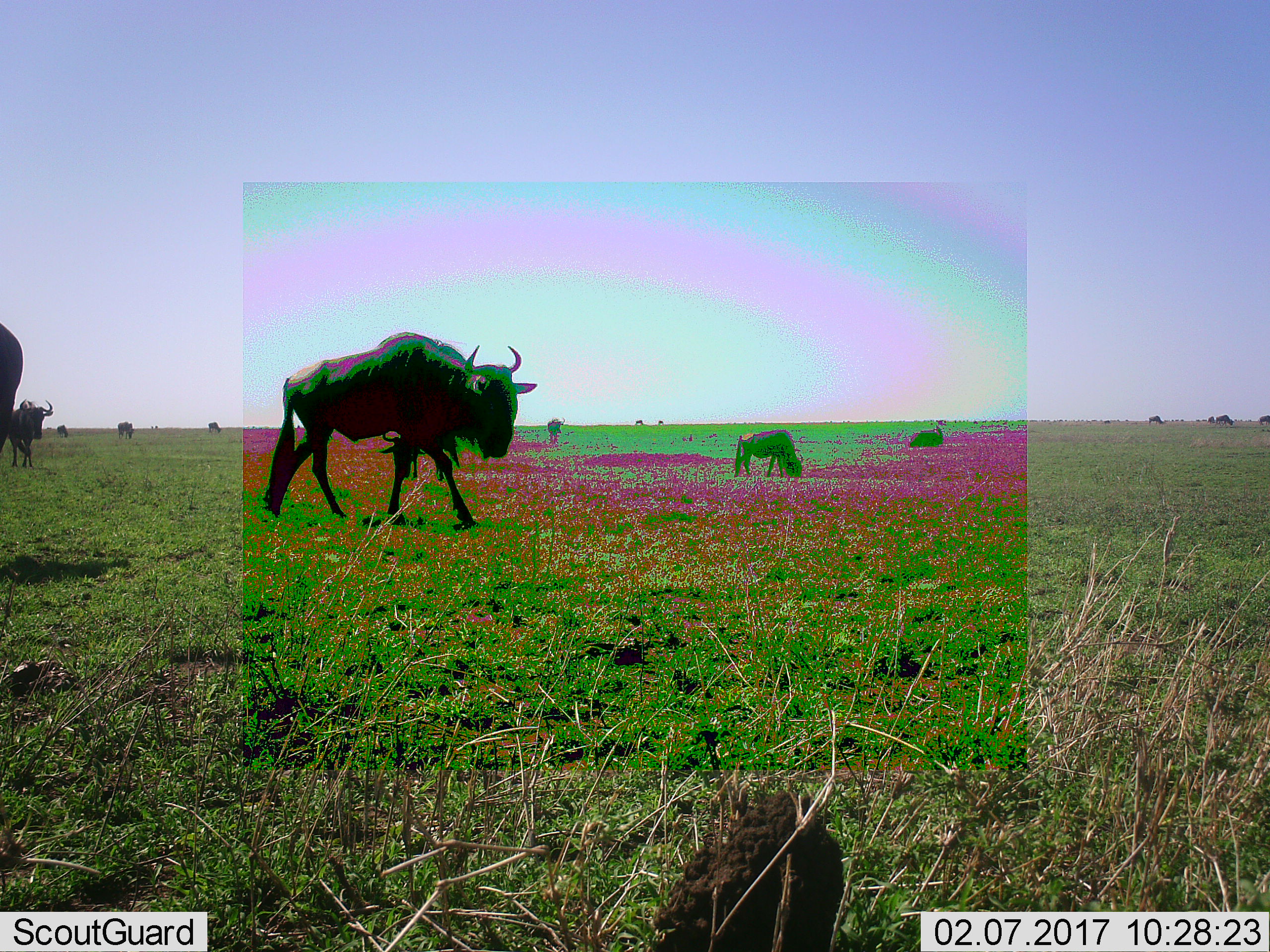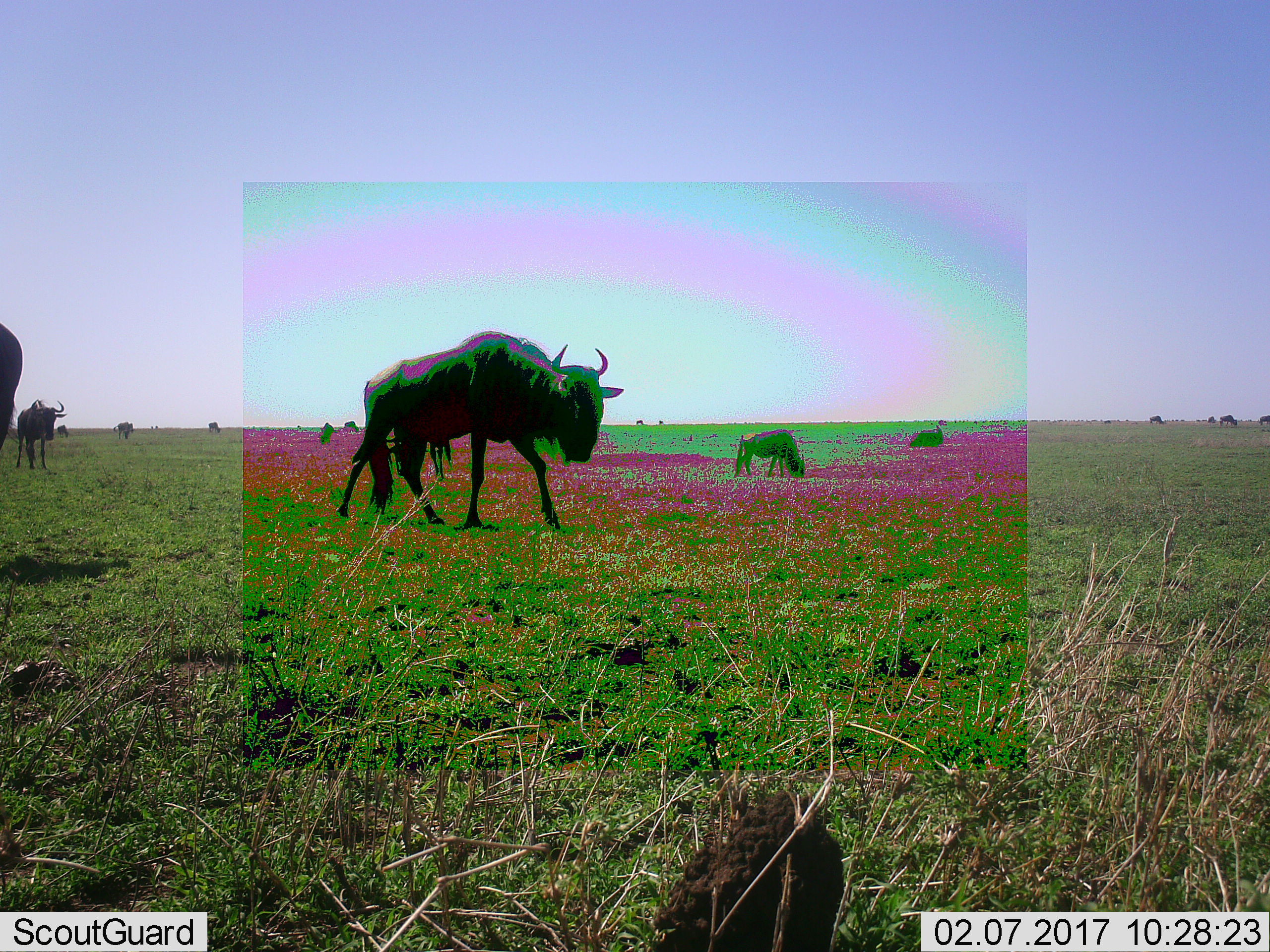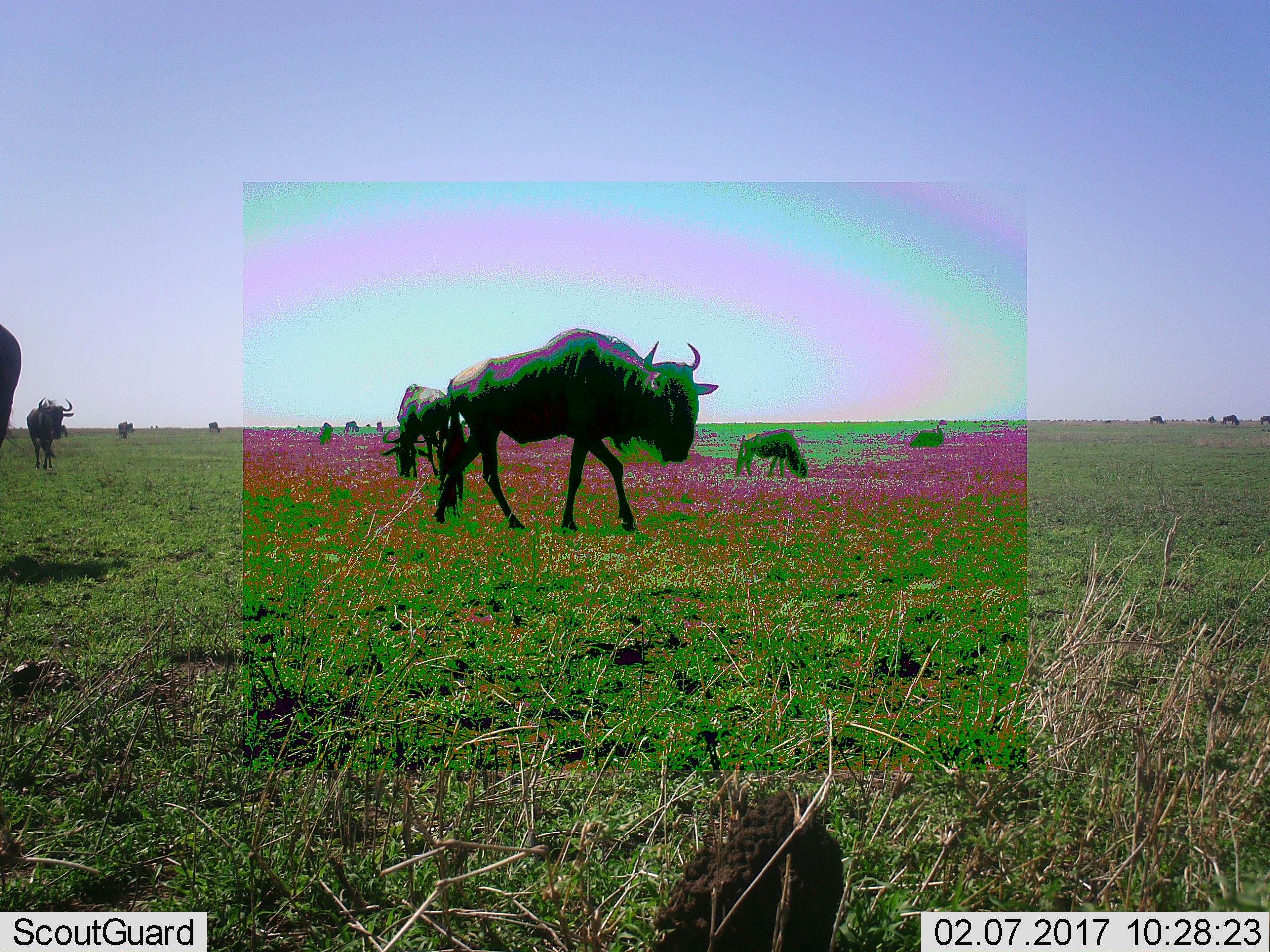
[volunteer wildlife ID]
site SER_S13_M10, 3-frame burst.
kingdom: Animalia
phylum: Chordata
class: Mammalia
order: Artiodactyla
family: Bovidae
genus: Connochaetes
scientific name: Connochaetes taurinus taurinus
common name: blue wildebeest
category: wildebeestblue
Wildebeestblue (blue wildebeest) (Connochaetes taurinus taurinus), count 8. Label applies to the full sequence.